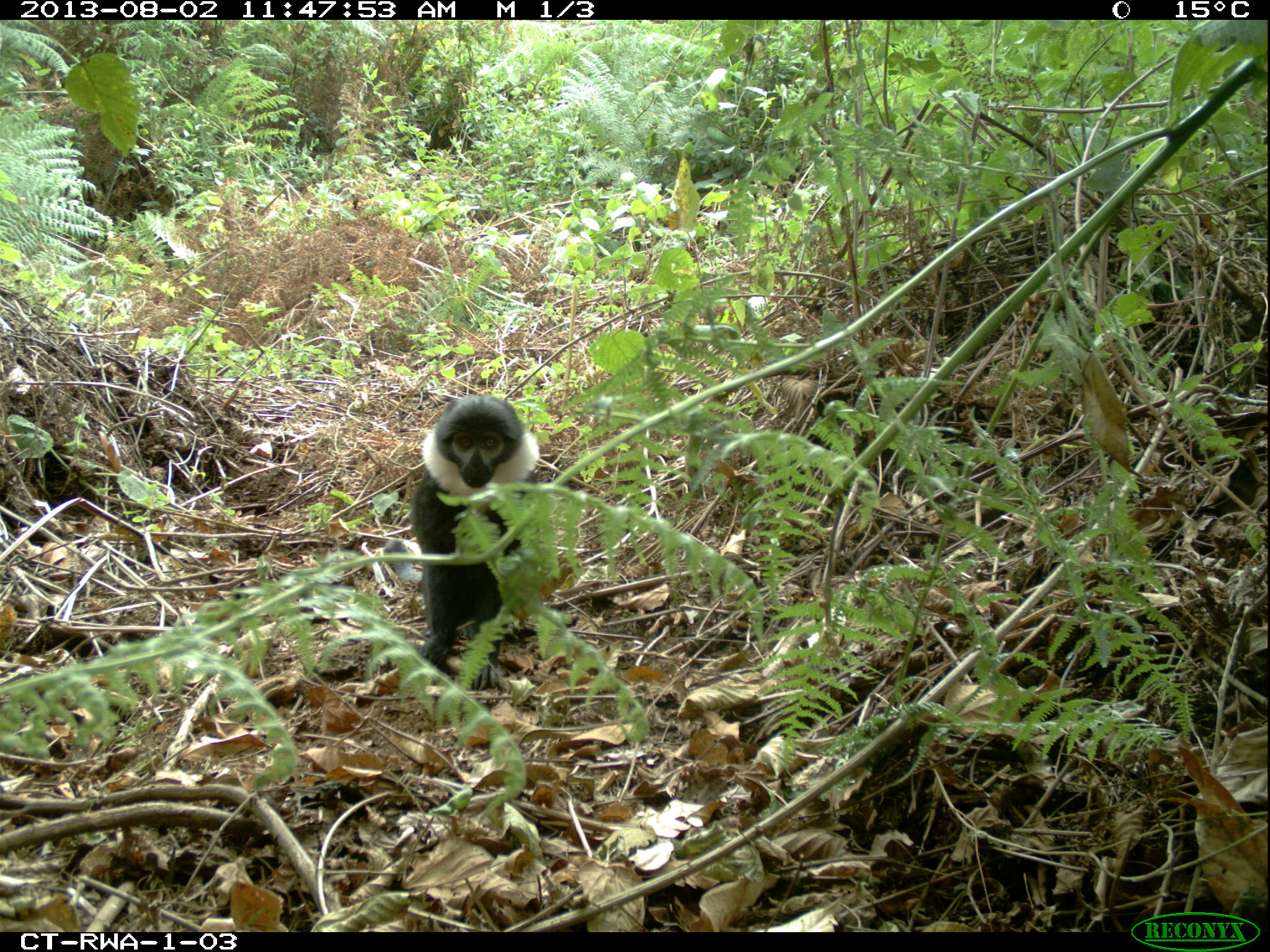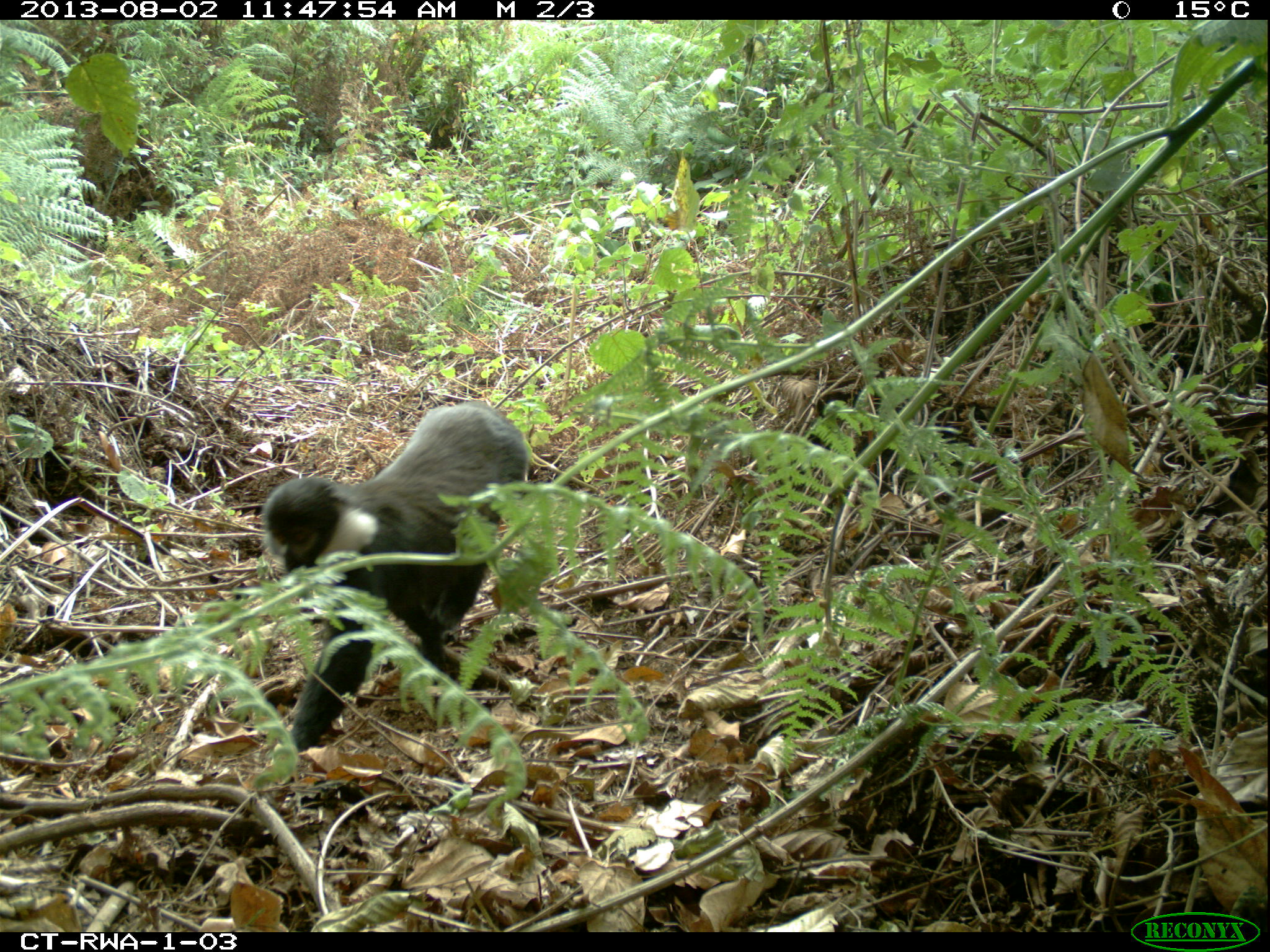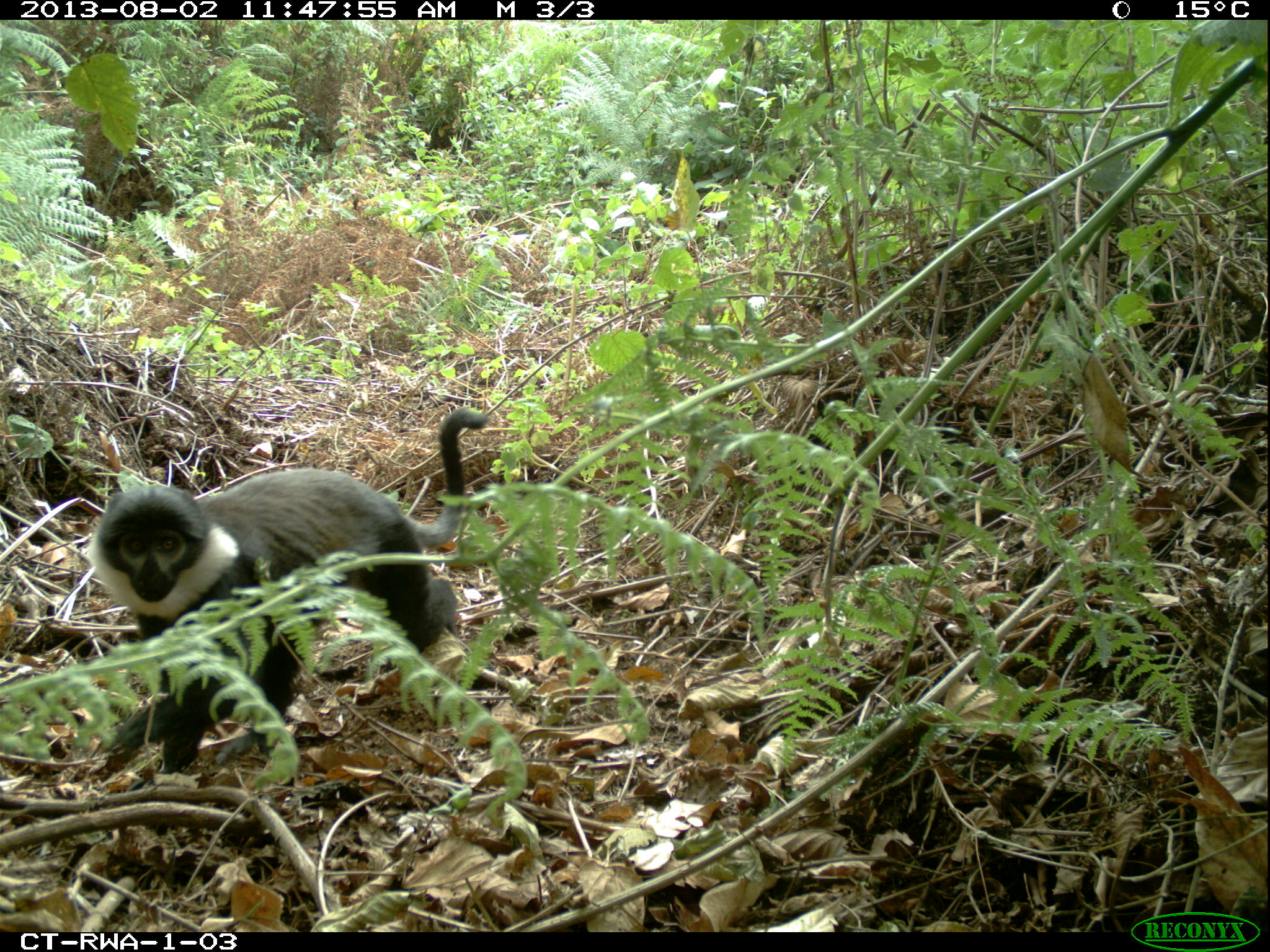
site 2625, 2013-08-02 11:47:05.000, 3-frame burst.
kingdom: Animalia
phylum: Chordata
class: Mammalia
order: Primates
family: Cercopithecidae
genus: Allochrocebus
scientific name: Allochrocebus lhoesti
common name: l'hoest's monkey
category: cercopithecus lhoesti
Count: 1.